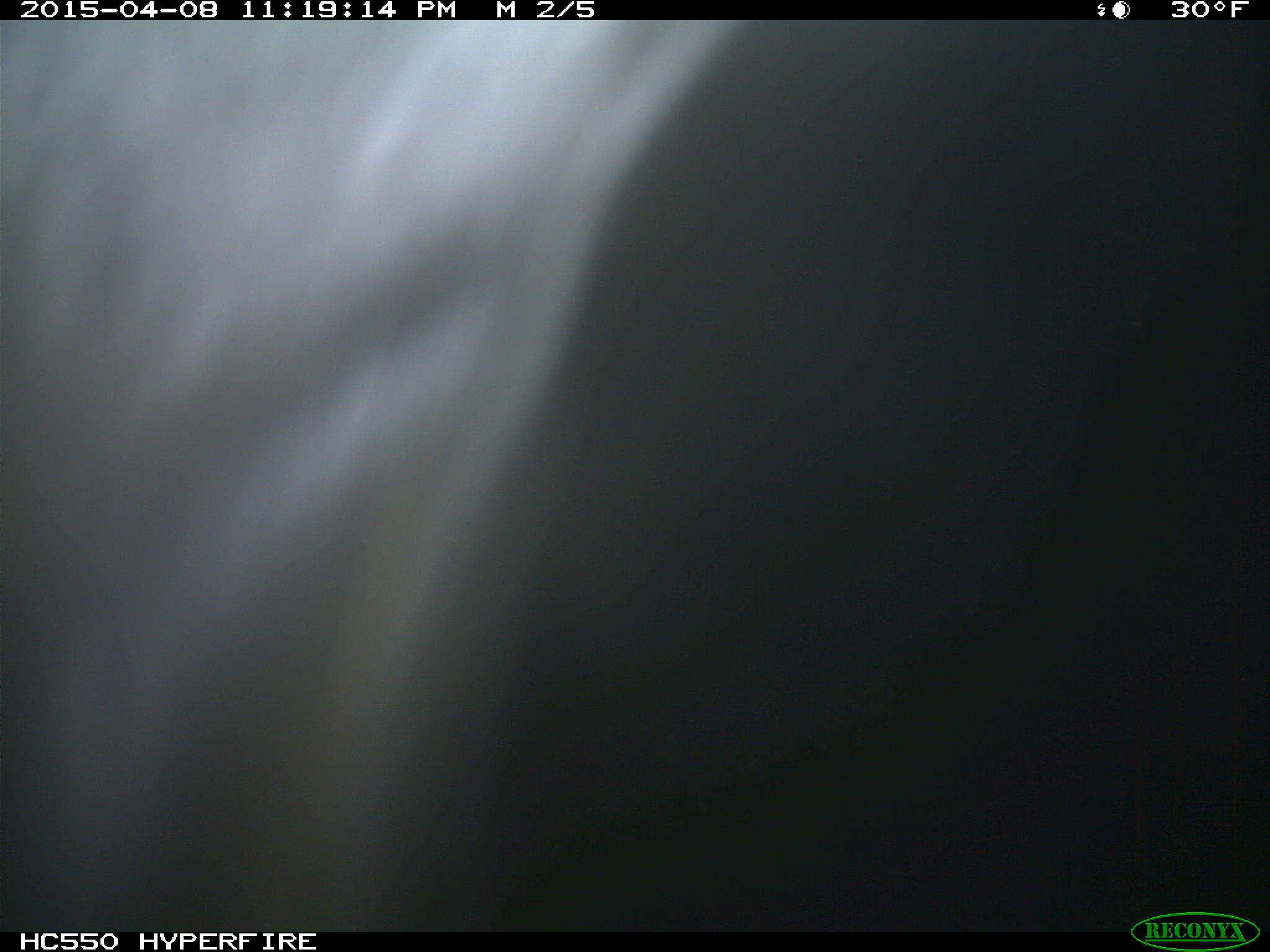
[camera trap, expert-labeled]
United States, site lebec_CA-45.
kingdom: Animalia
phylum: Chordata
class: Mammalia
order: Artiodactyla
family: Bovidae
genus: Bos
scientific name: Bos taurus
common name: domestic cow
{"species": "Bos taurus (domestic cow)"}